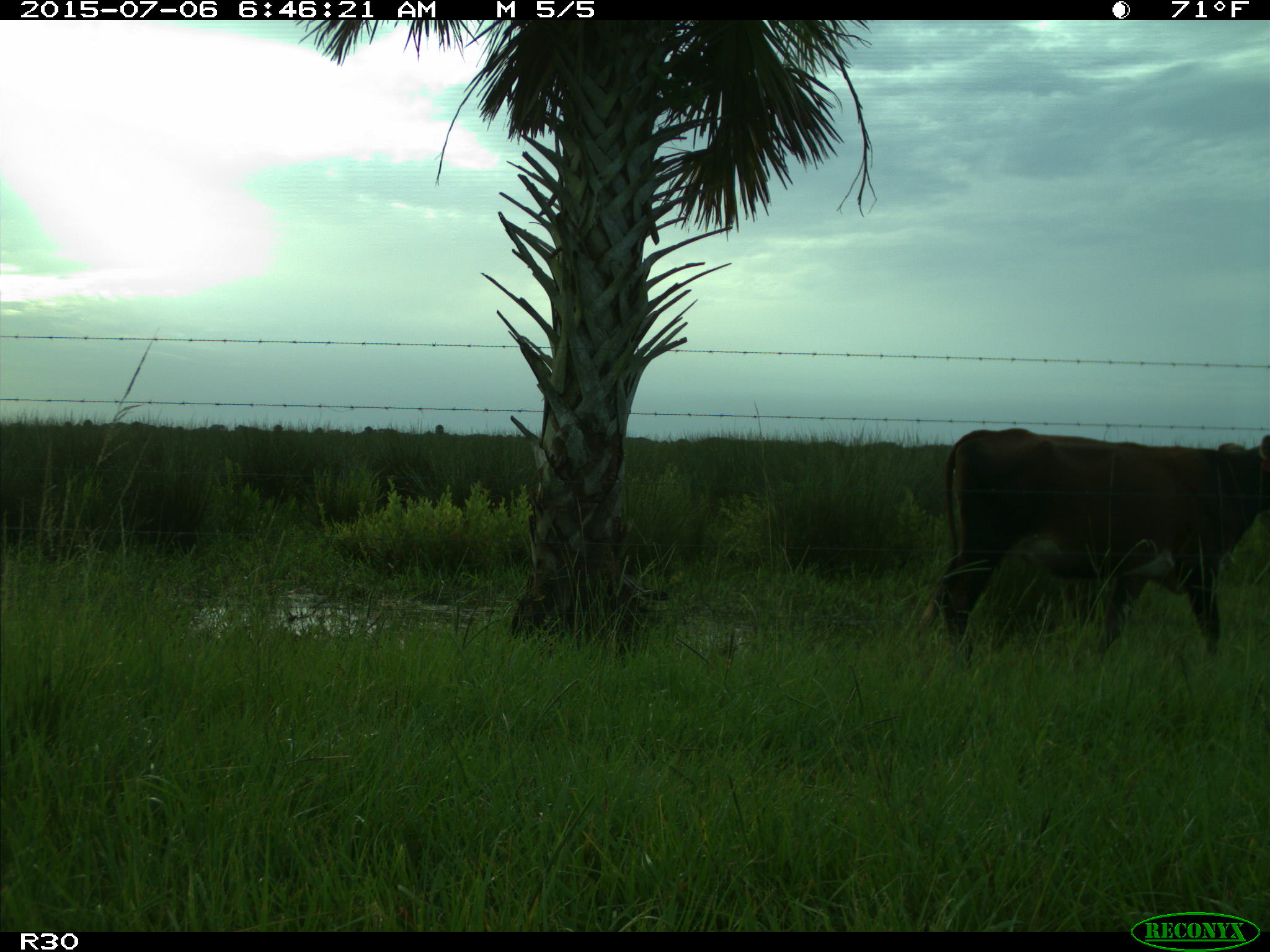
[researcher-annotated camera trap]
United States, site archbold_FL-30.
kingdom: Animalia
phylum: Chordata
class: Mammalia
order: Artiodactyla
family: Bovidae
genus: Bos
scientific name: Bos taurus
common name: domestic cow